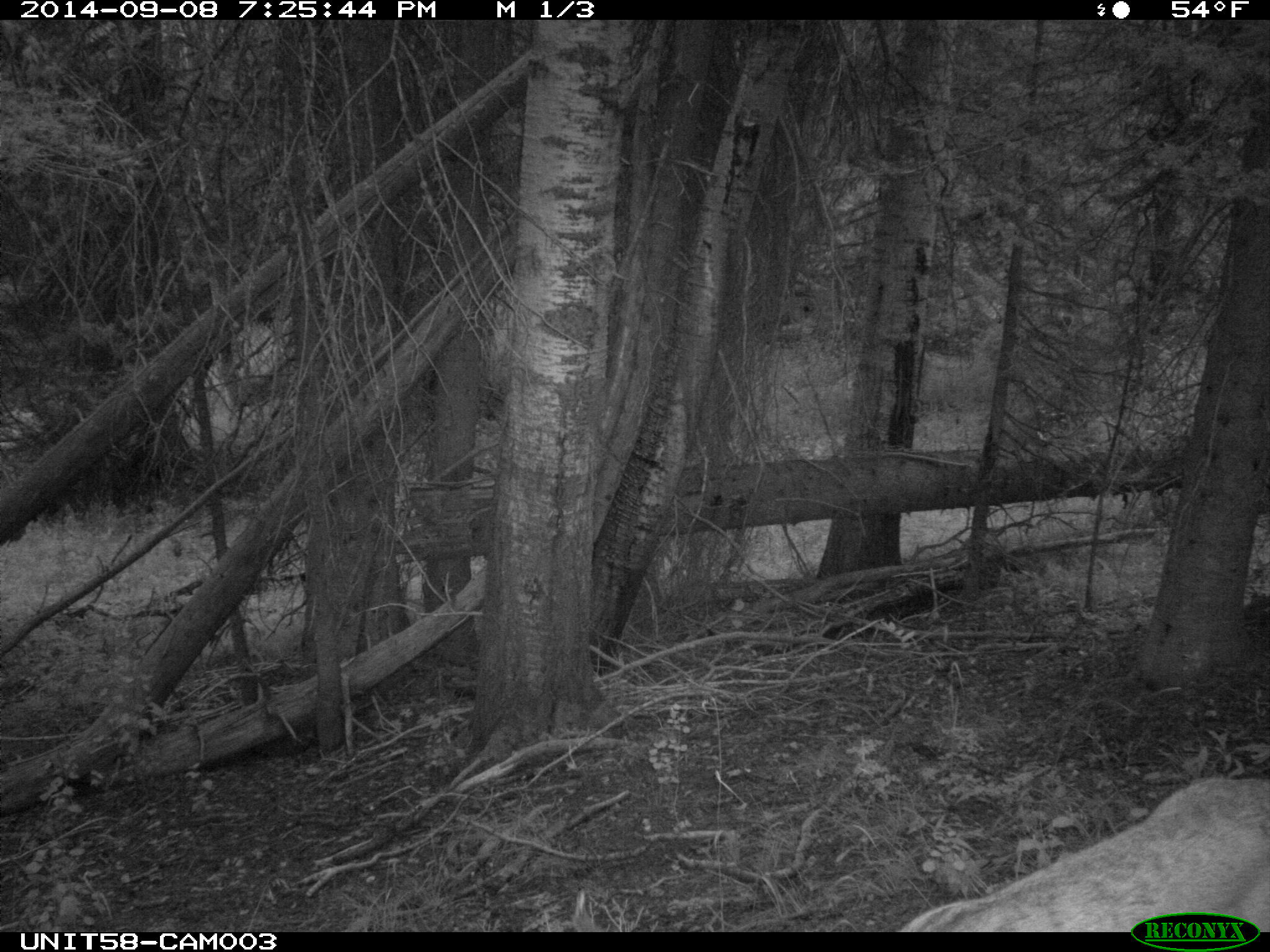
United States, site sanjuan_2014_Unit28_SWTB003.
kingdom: Animalia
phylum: Chordata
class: Mammalia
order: Artiodactyla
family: Cervidae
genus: Odocoileus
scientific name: Odocoileus hemionus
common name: mule deer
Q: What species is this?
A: Odocoileus hemionus (mule deer).